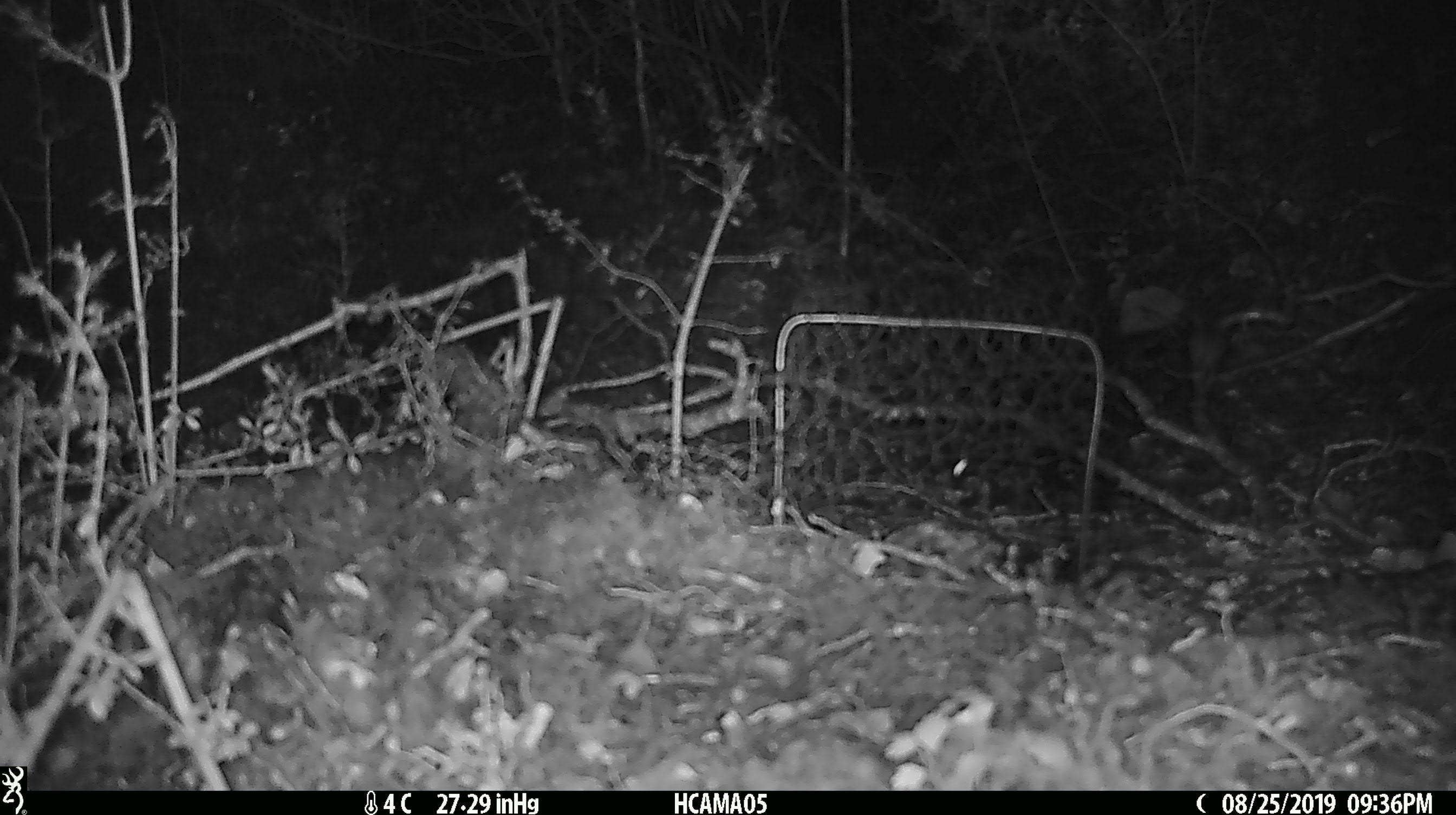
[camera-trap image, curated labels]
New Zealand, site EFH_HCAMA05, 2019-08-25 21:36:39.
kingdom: Animalia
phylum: Chordata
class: Mammalia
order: Rodentia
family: Muridae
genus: Mus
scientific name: Mus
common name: mouse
Mouse (Mus).